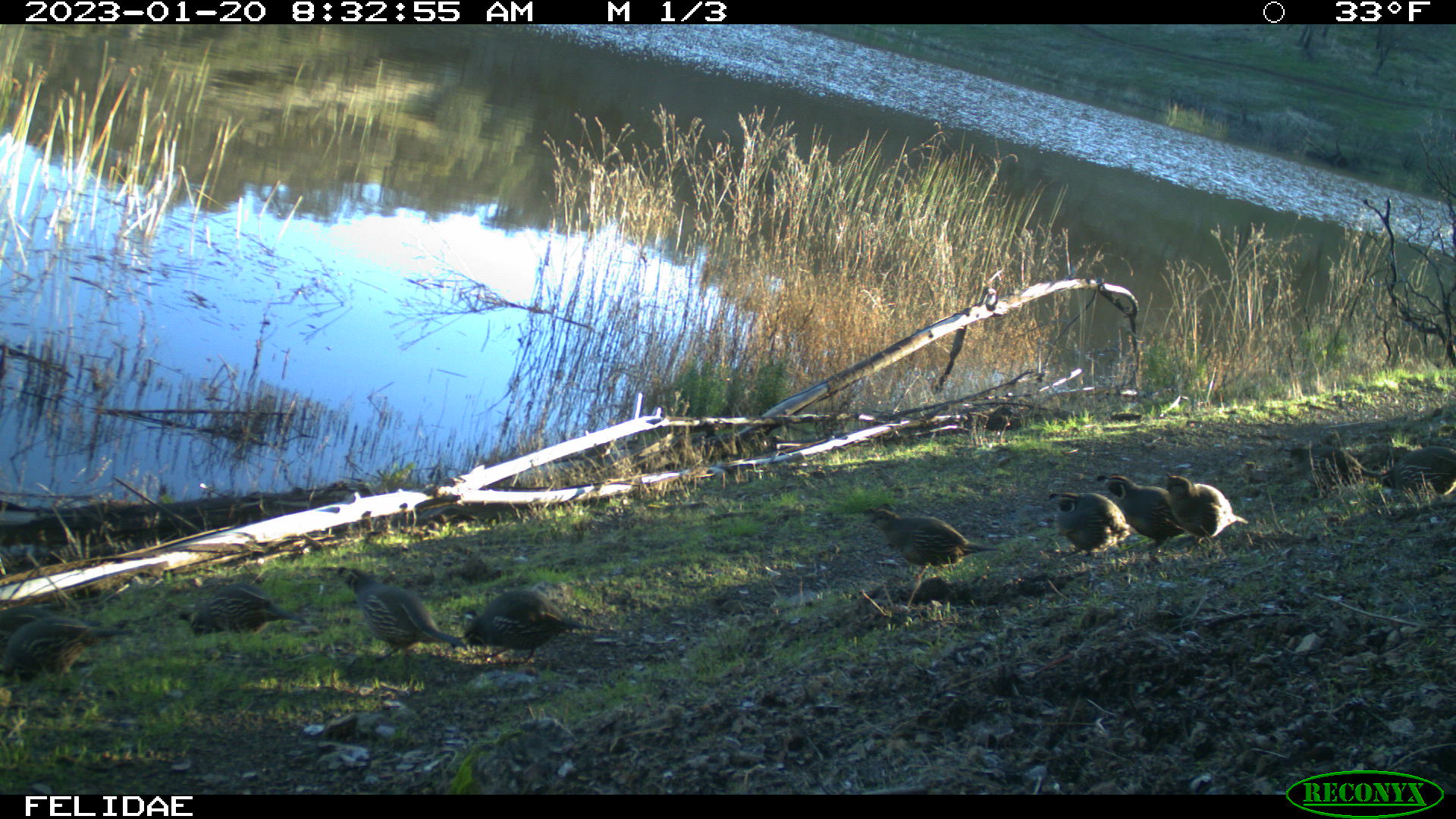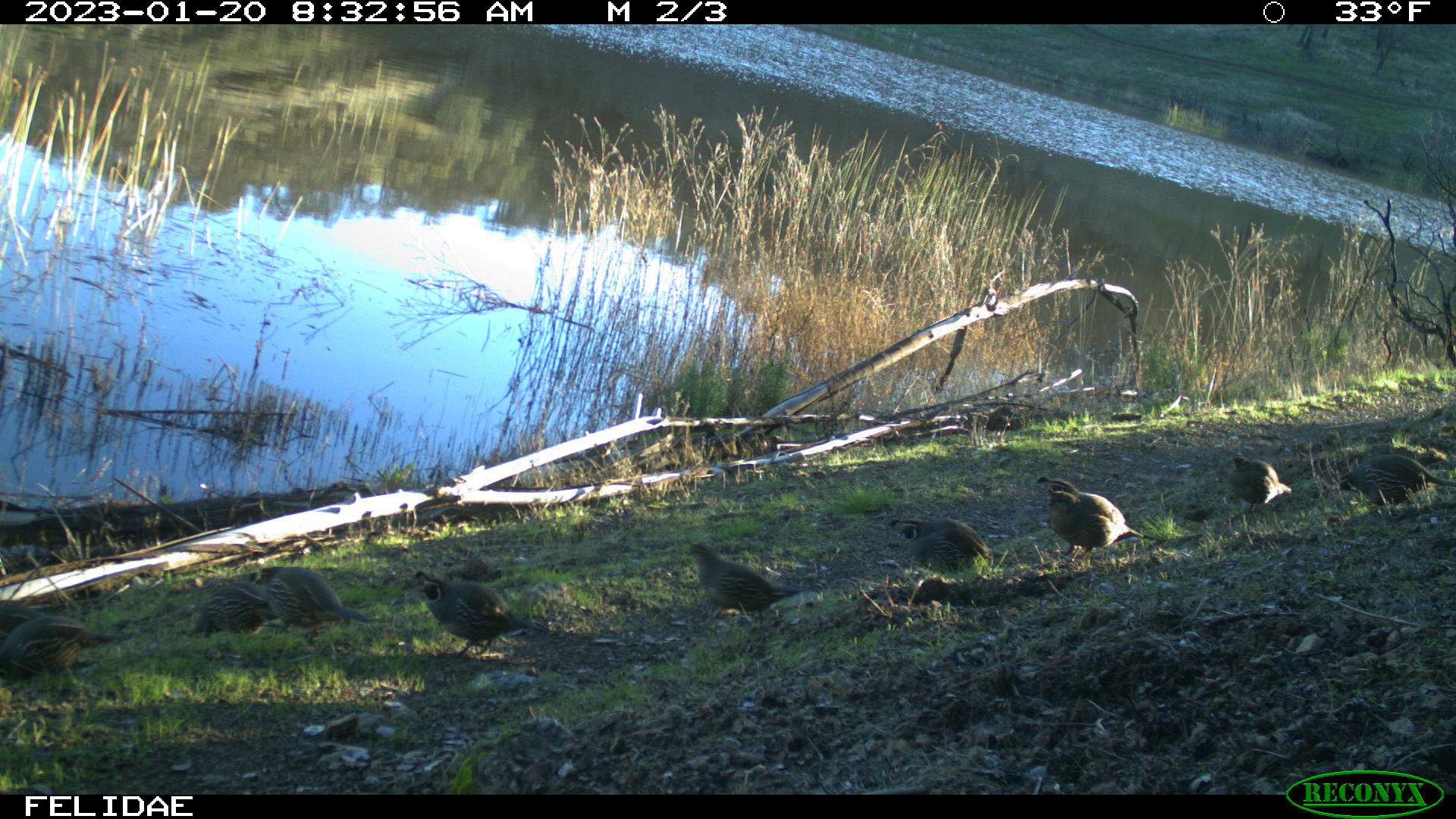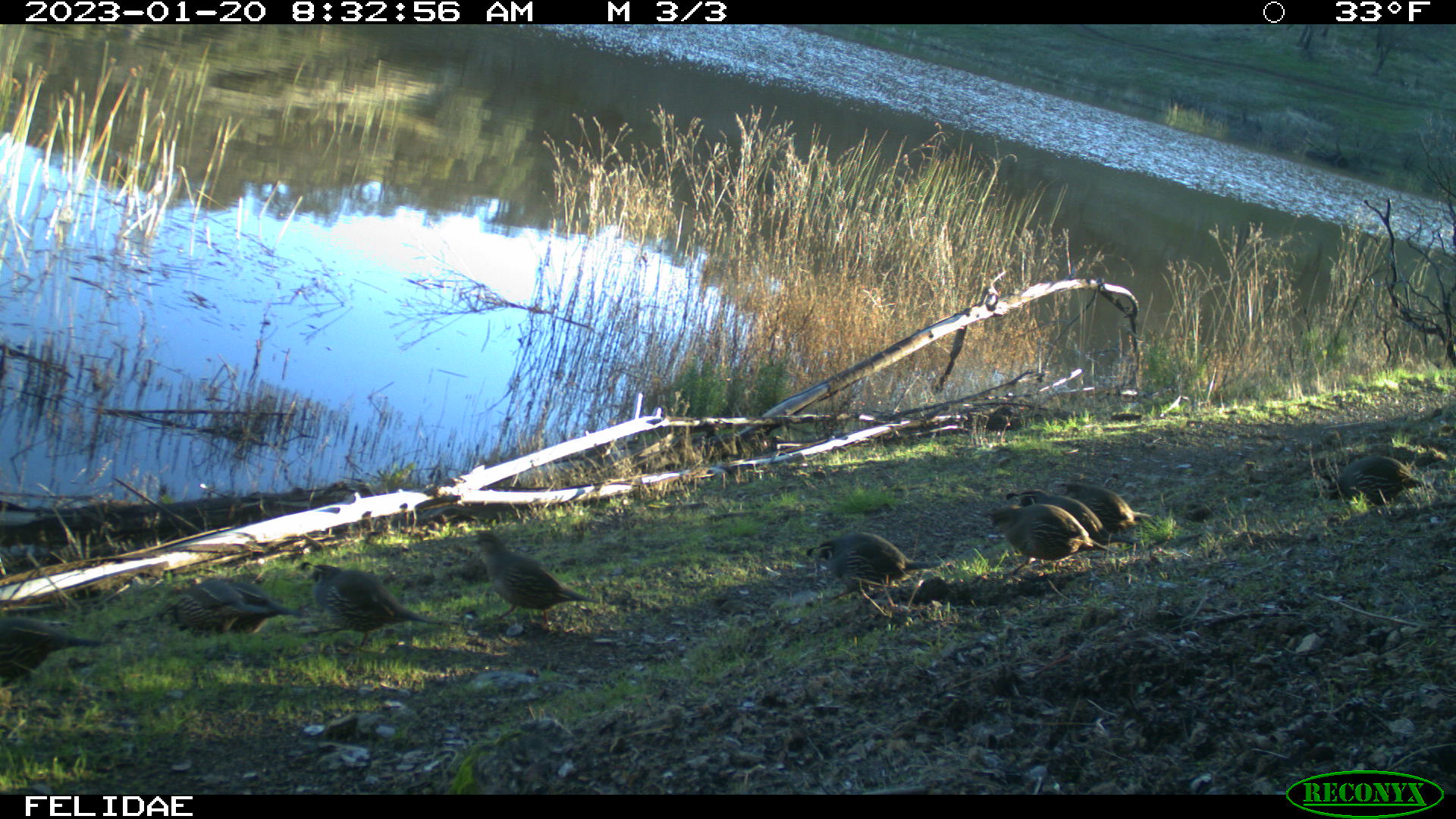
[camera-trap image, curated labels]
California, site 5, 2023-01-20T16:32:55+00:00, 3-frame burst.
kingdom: Animalia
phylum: Chordata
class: Aves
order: Galliformes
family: Odontophoridae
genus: Callipepla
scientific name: Callipepla californica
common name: california quail